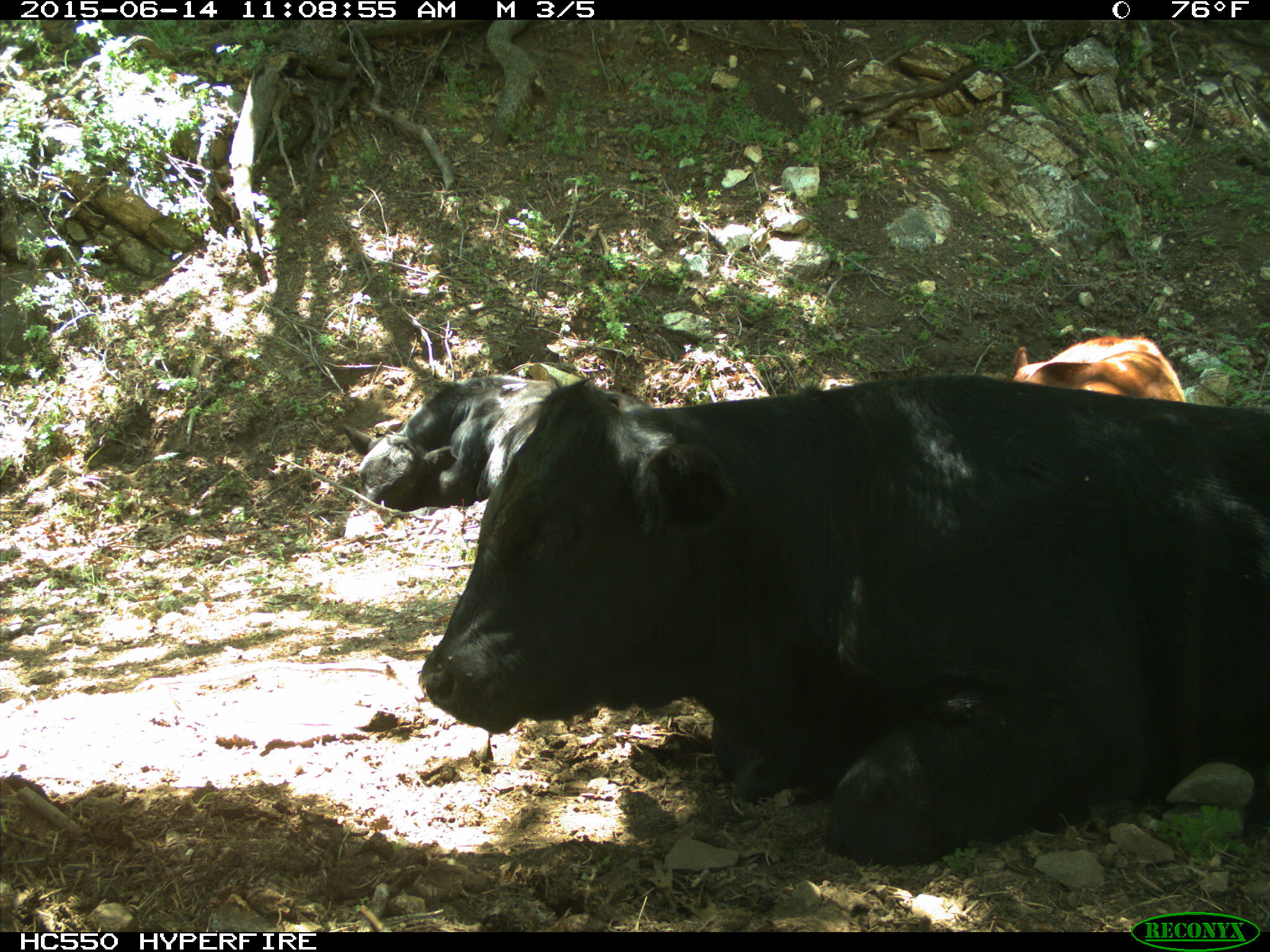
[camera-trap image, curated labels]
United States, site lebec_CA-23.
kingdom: Animalia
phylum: Chordata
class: Mammalia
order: Artiodactyla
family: Bovidae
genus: Bos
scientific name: Bos taurus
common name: domestic cow